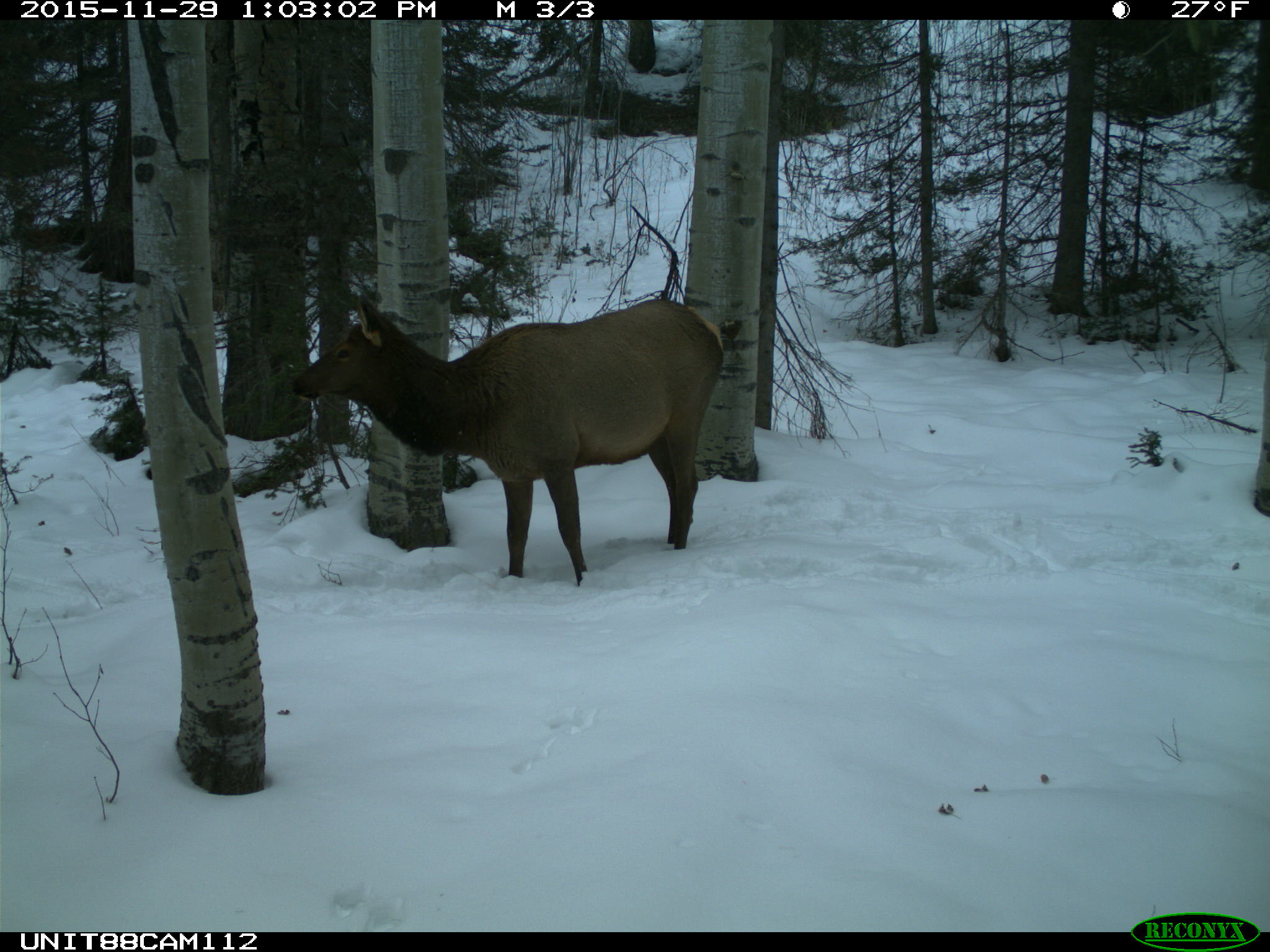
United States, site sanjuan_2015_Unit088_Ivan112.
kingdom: Animalia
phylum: Chordata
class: Mammalia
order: Artiodactyla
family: Cervidae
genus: Cervus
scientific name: Cervus elaphus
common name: red deer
Cervus elaphus (red deer).